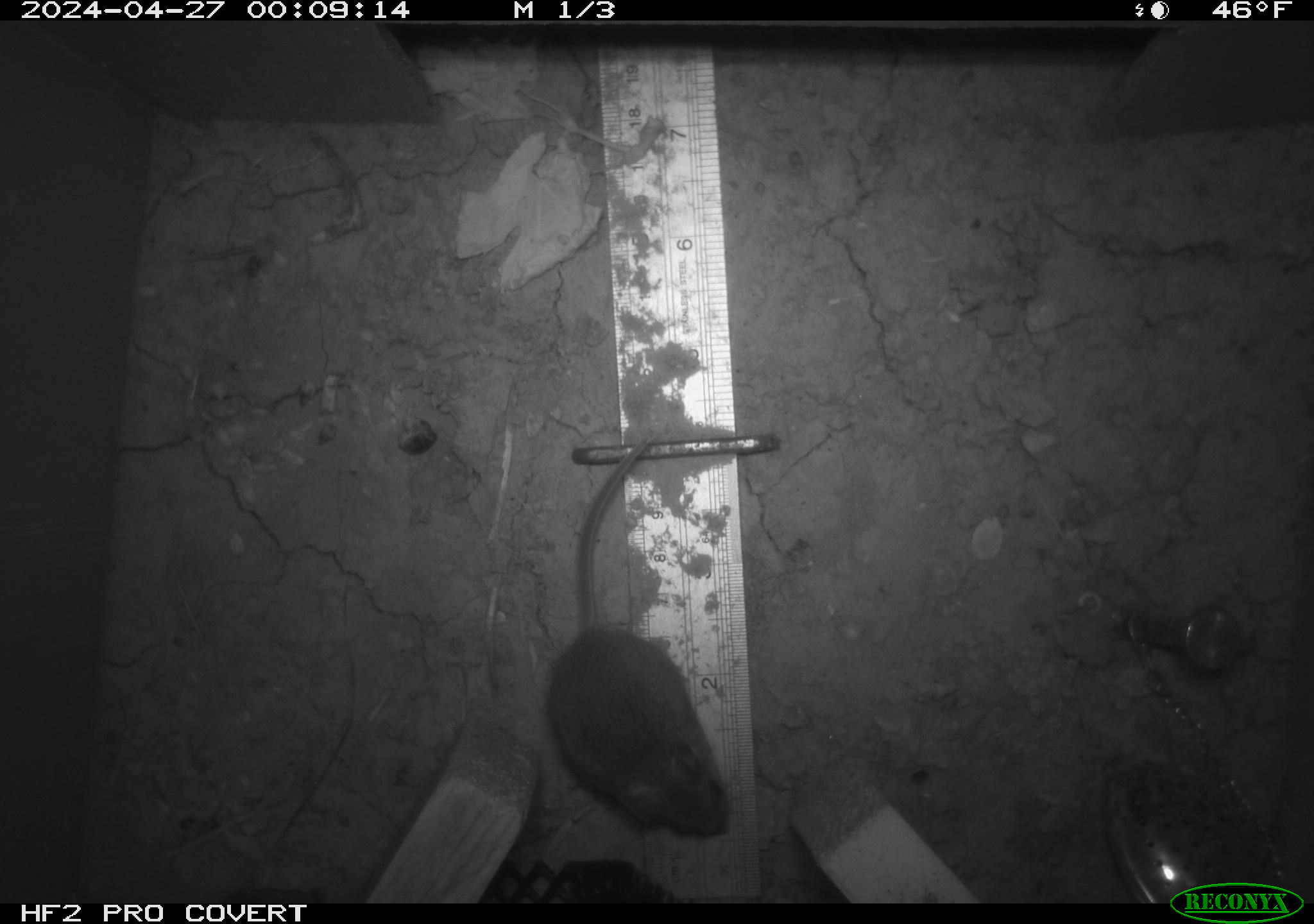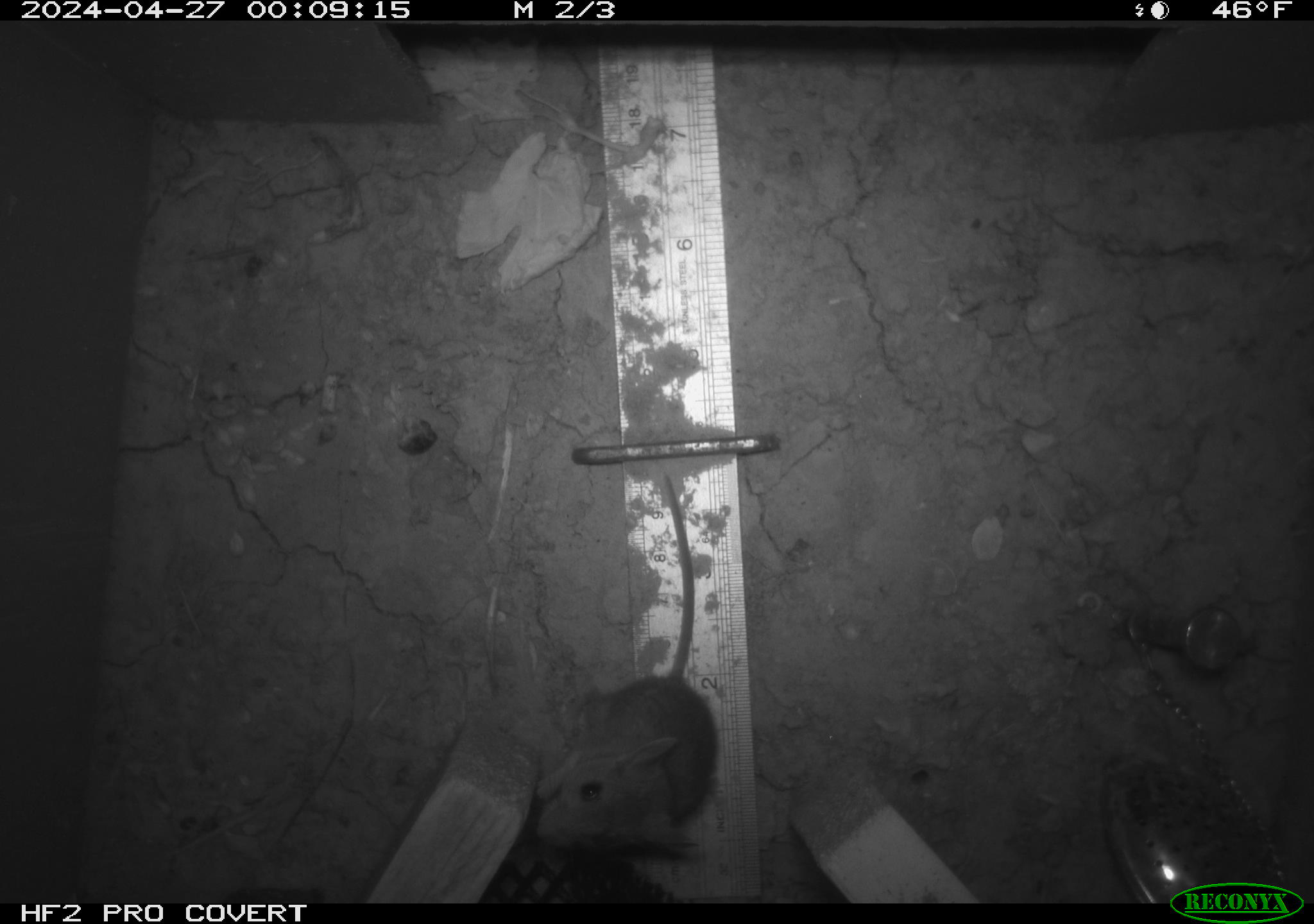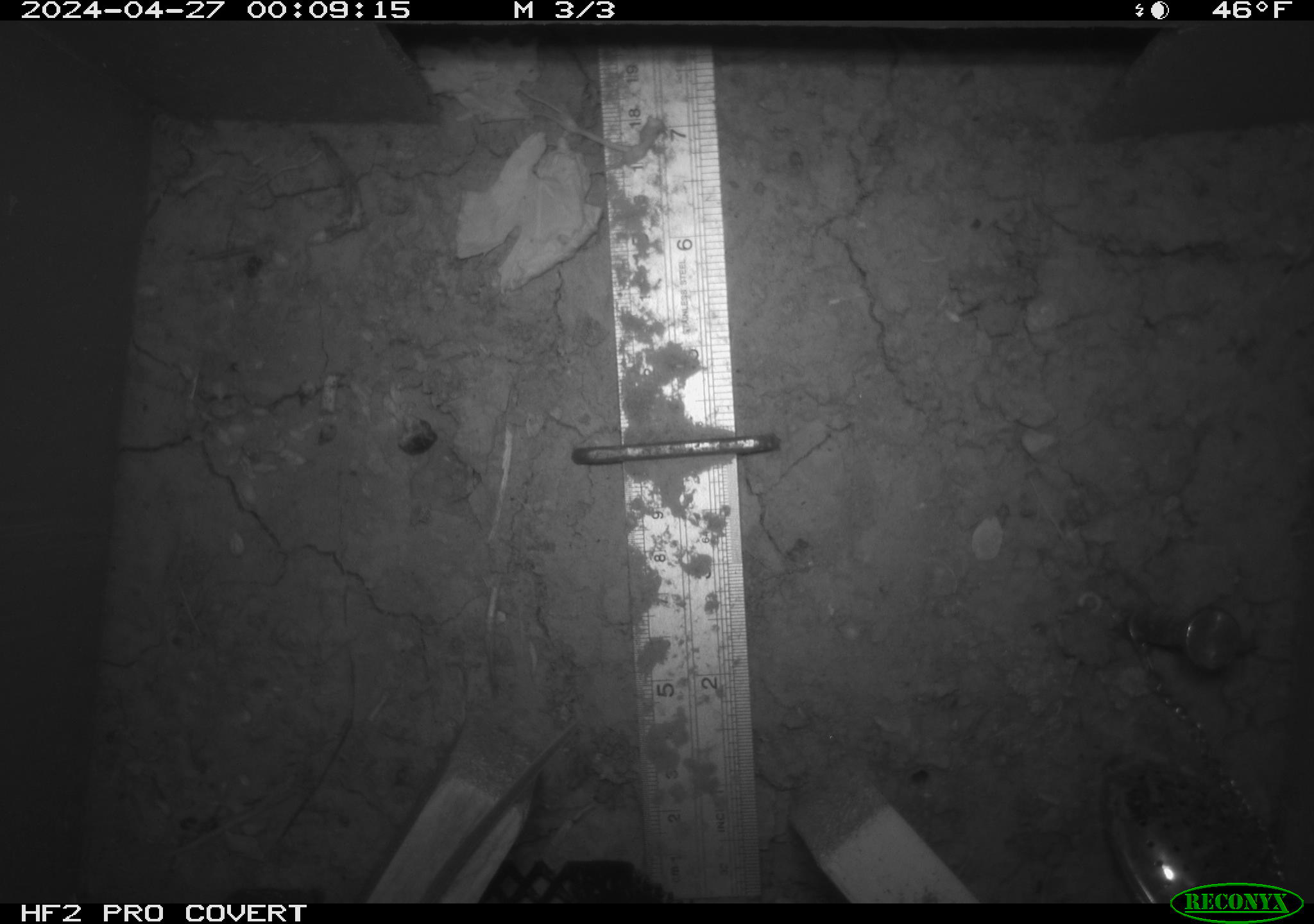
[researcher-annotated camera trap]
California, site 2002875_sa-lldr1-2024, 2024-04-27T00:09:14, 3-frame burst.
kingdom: Animalia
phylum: Chordata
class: Mammalia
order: Rodentia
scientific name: Rodentia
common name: mouse species